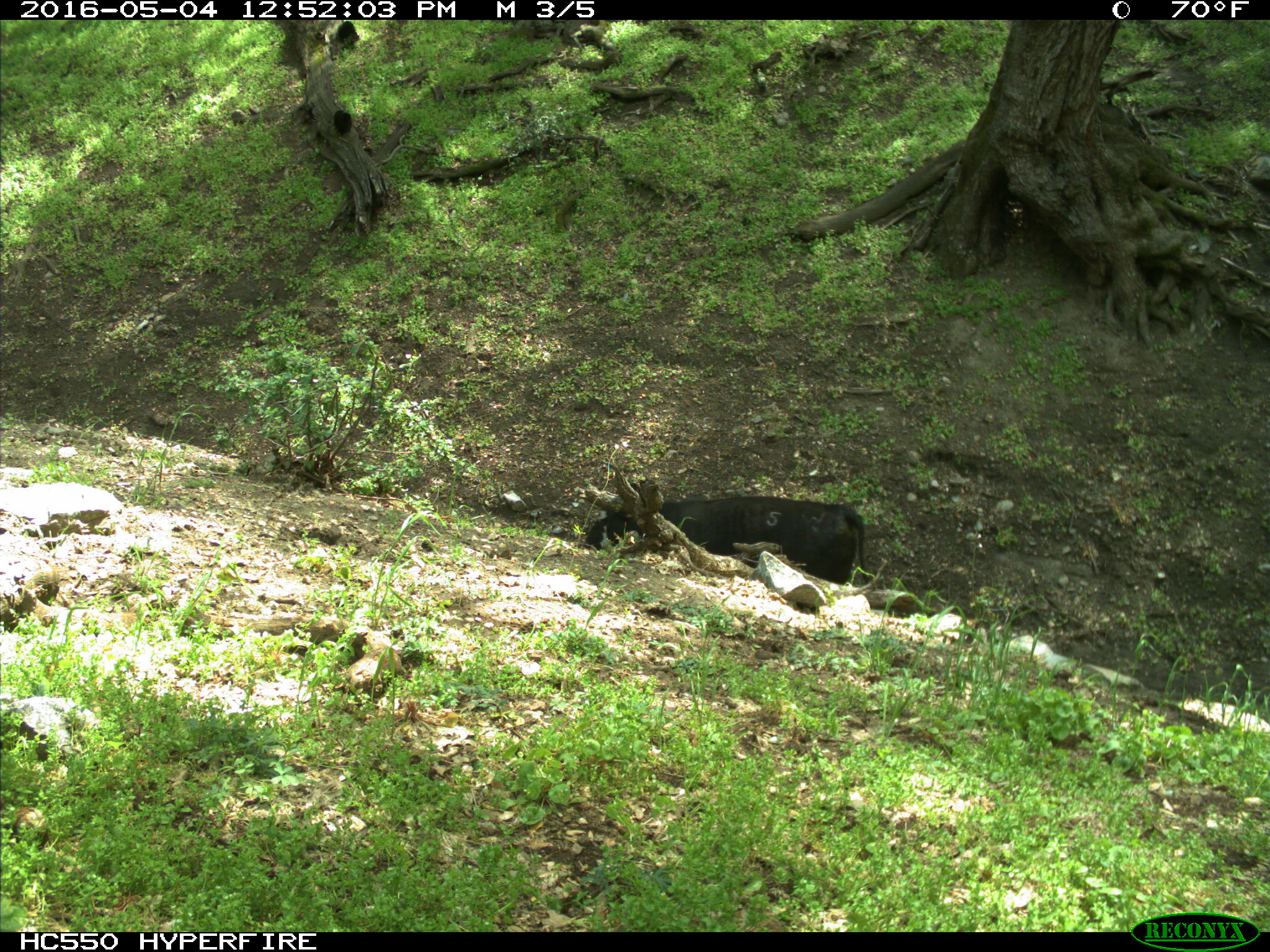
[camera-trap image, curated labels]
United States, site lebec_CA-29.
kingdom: Animalia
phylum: Chordata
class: Mammalia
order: Artiodactyla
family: Bovidae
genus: Bos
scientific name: Bos taurus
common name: domestic cow